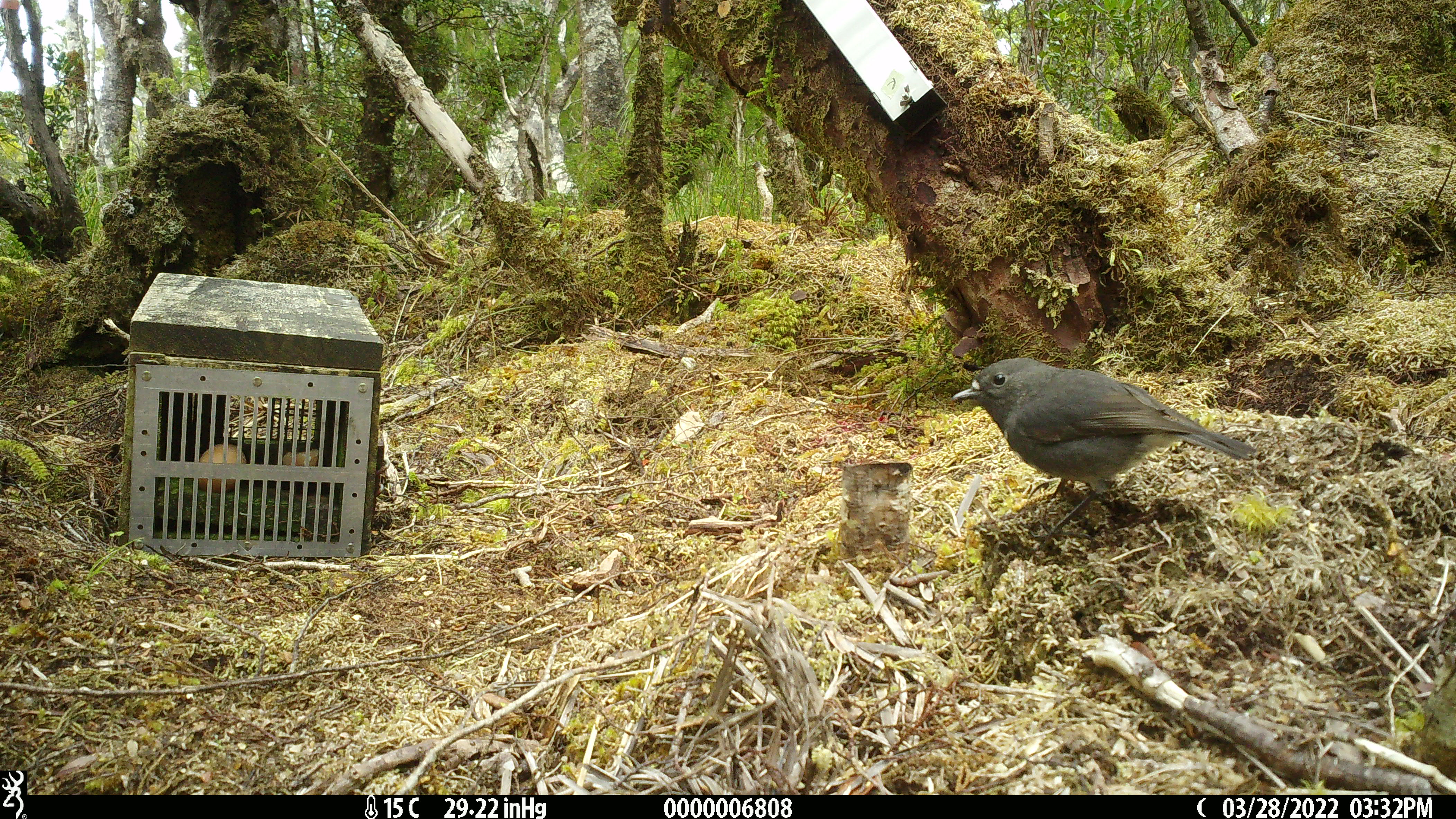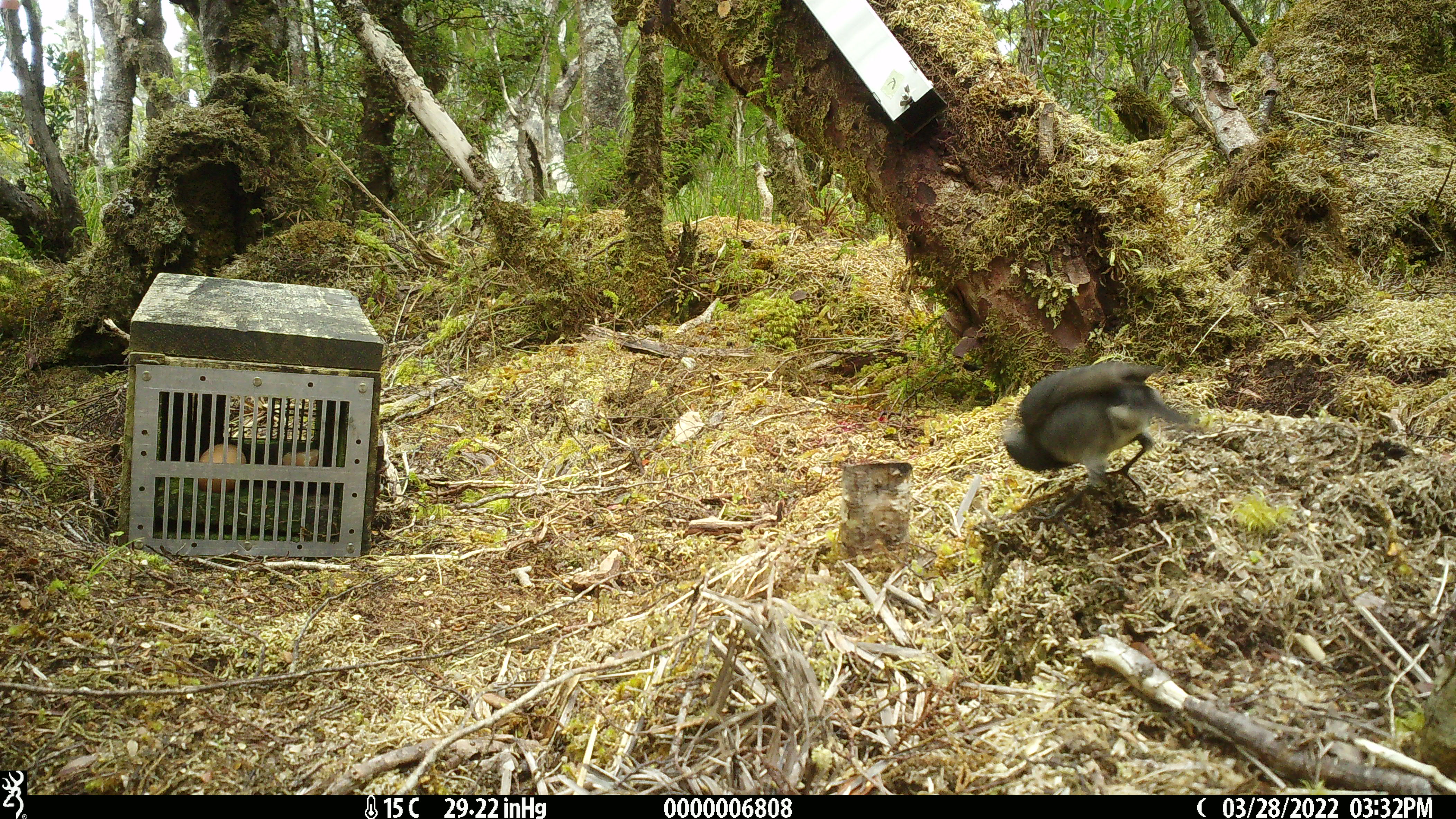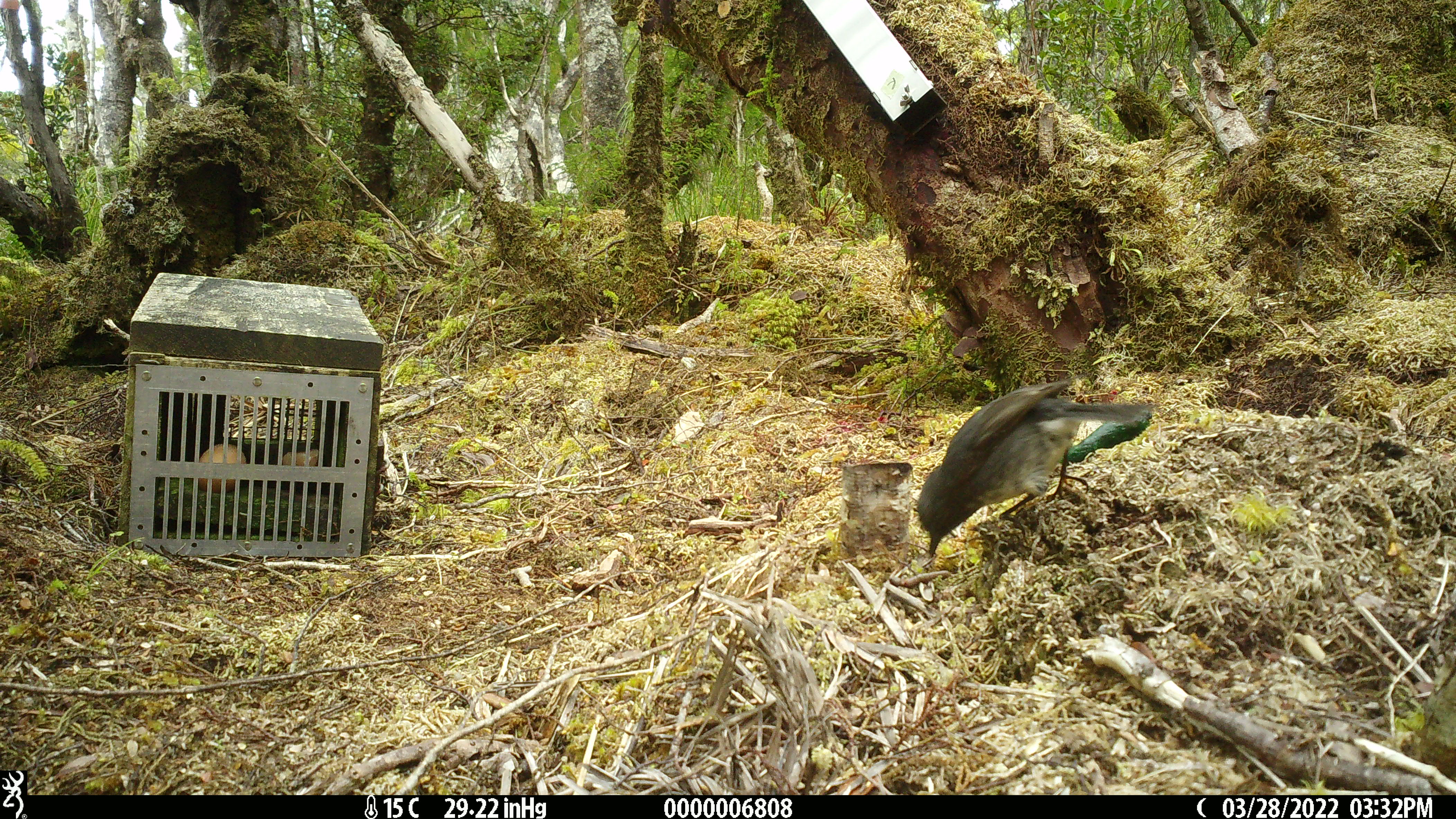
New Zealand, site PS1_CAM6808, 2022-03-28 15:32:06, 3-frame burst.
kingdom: Animalia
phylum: Chordata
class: Aves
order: Passeriformes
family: Petroicidae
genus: Petroica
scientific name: Petroica australis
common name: new zealand robin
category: robin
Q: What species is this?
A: Robin (new zealand robin) (Petroica australis).